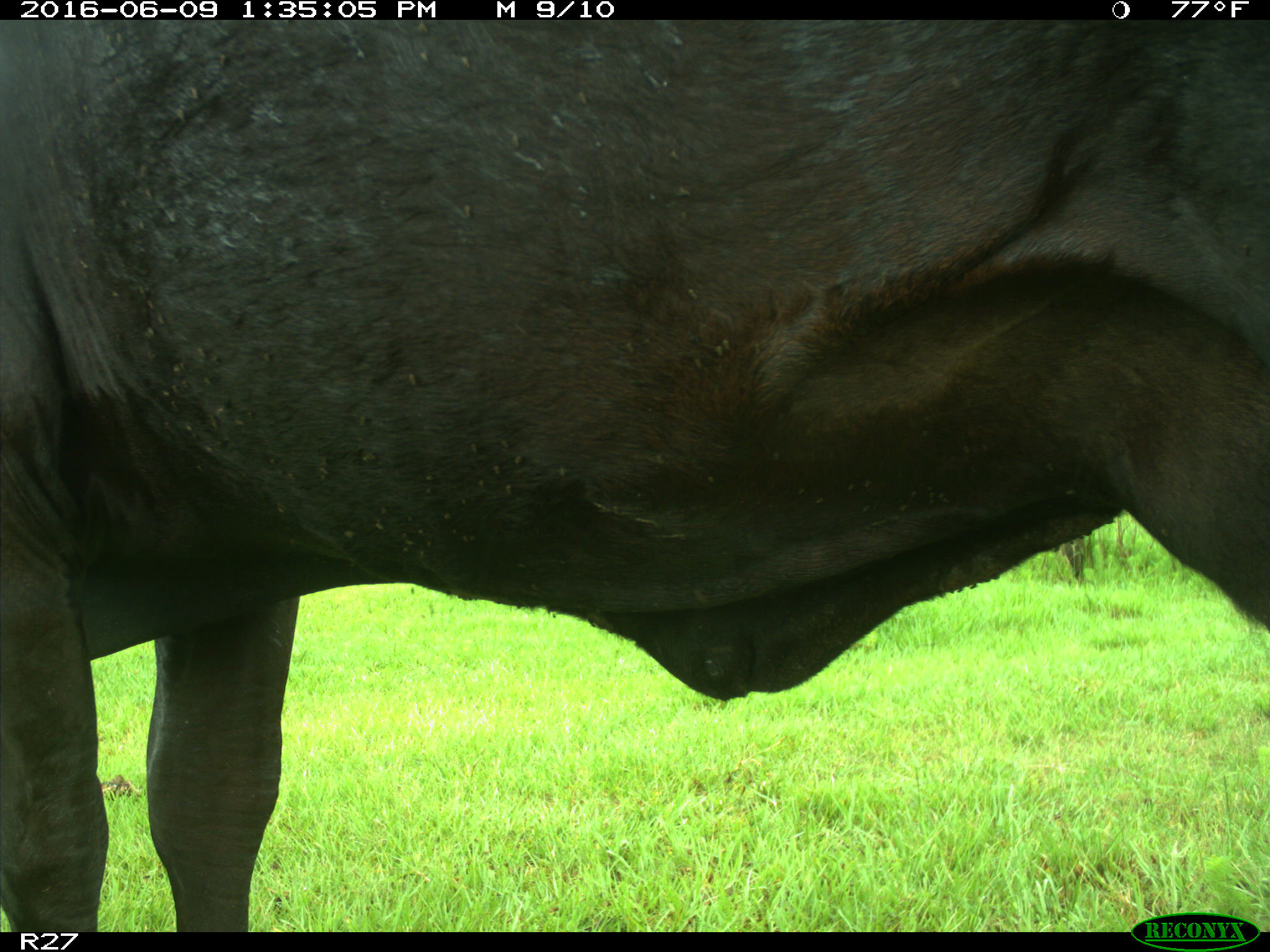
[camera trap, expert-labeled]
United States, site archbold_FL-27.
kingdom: Animalia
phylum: Chordata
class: Mammalia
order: Artiodactyla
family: Bovidae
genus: Bos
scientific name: Bos taurus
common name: domestic cow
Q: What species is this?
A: Bos taurus (domestic cow).